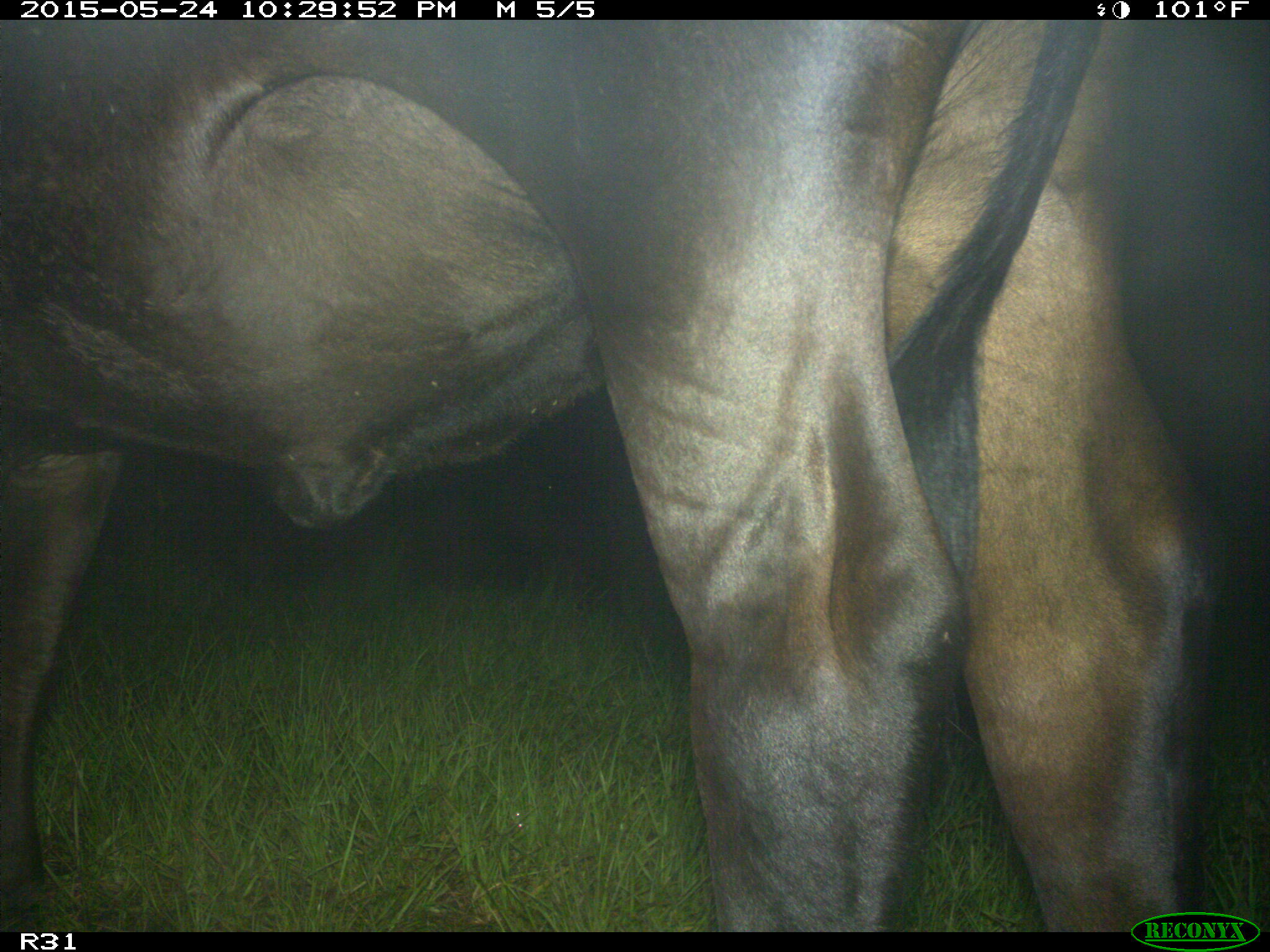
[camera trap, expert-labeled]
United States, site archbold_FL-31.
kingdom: Animalia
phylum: Chordata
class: Mammalia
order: Artiodactyla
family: Bovidae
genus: Bos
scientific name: Bos taurus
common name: domestic cow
Bos taurus (domestic cow).